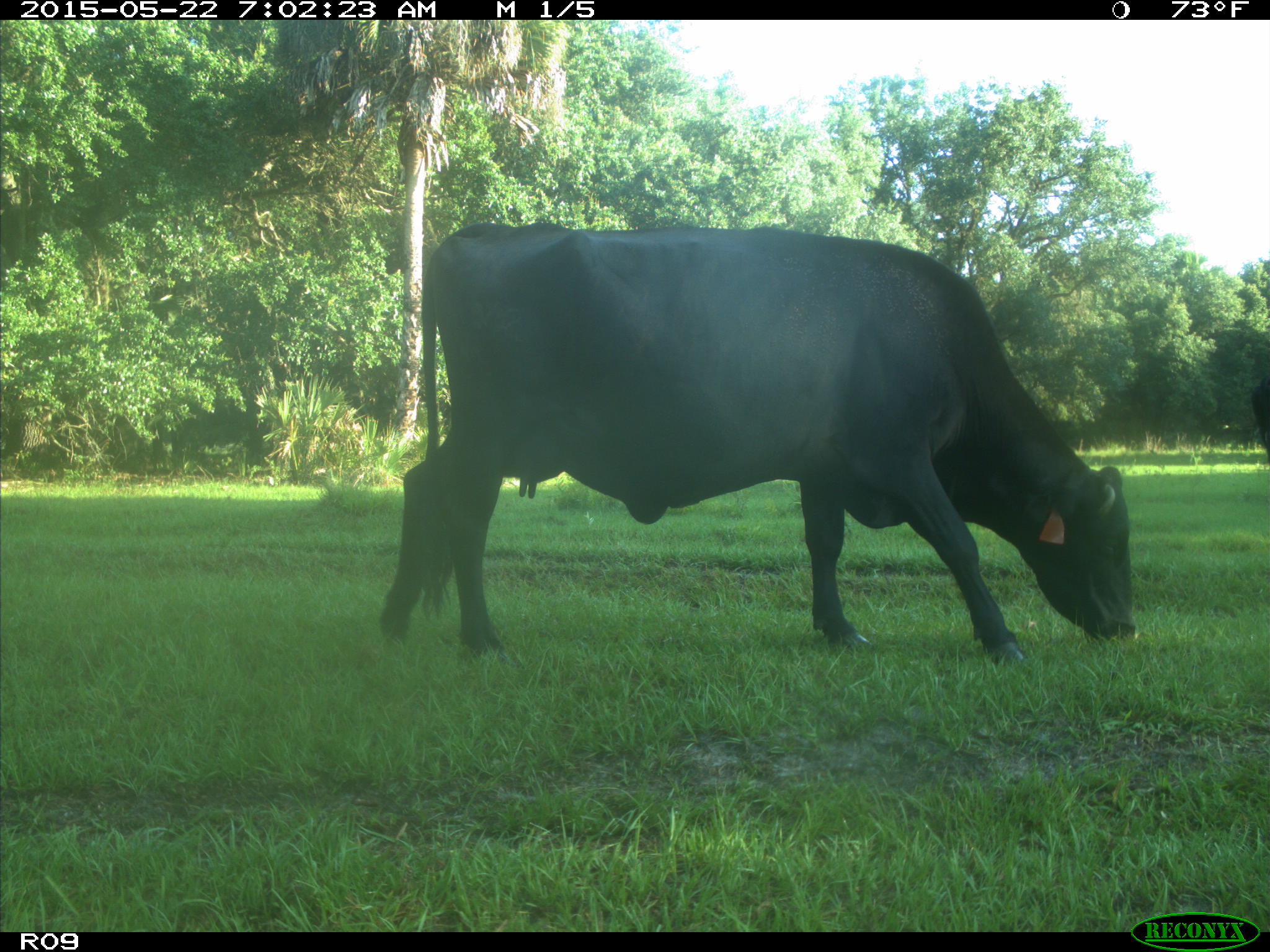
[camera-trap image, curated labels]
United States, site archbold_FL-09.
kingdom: Animalia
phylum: Chordata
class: Mammalia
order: Artiodactyla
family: Bovidae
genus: Bos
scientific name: Bos taurus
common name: domestic cow